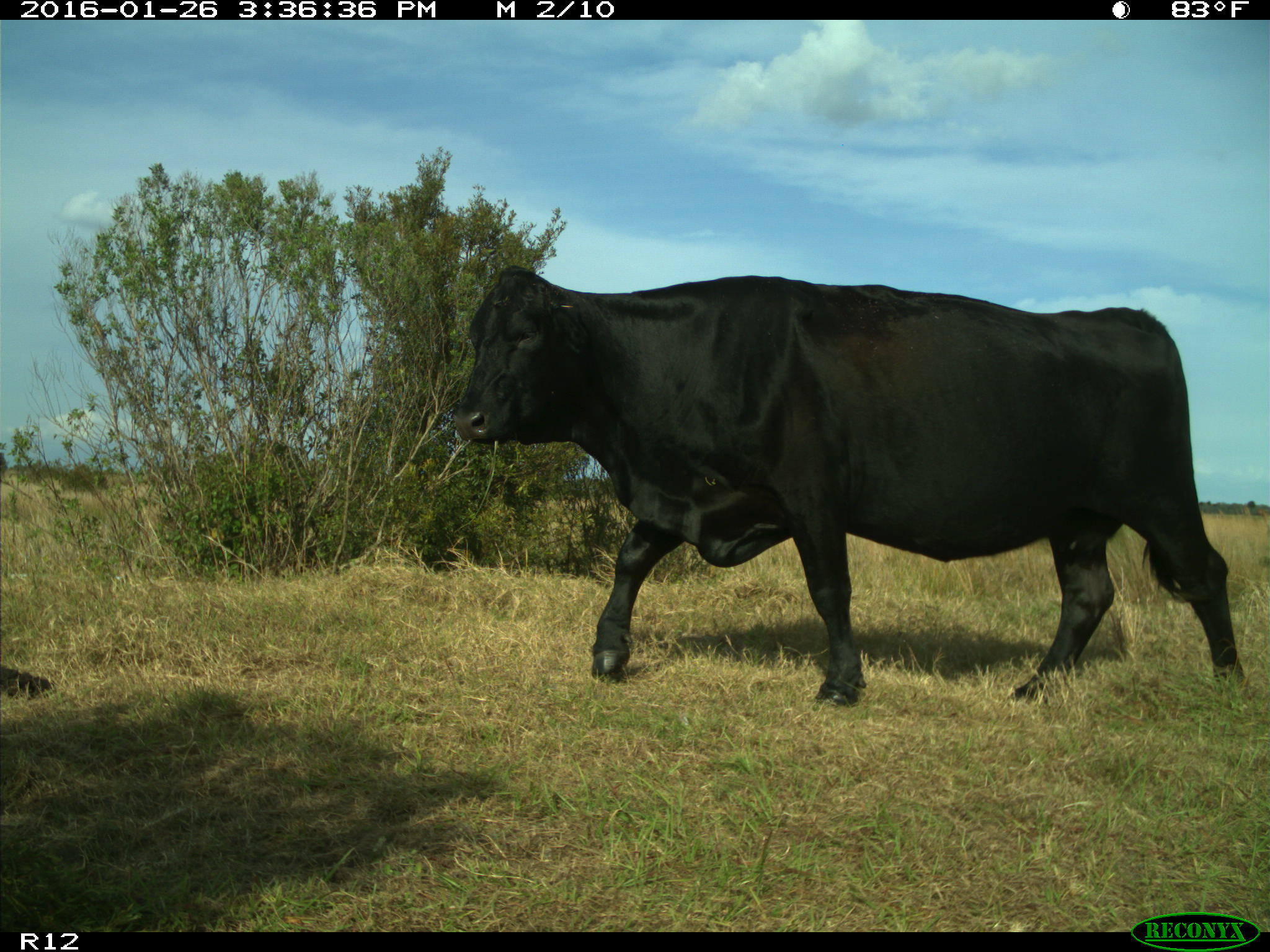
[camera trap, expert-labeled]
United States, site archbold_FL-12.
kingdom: Animalia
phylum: Chordata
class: Mammalia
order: Artiodactyla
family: Bovidae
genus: Bos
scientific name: Bos taurus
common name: domestic cow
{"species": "Bos taurus (domestic cow)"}